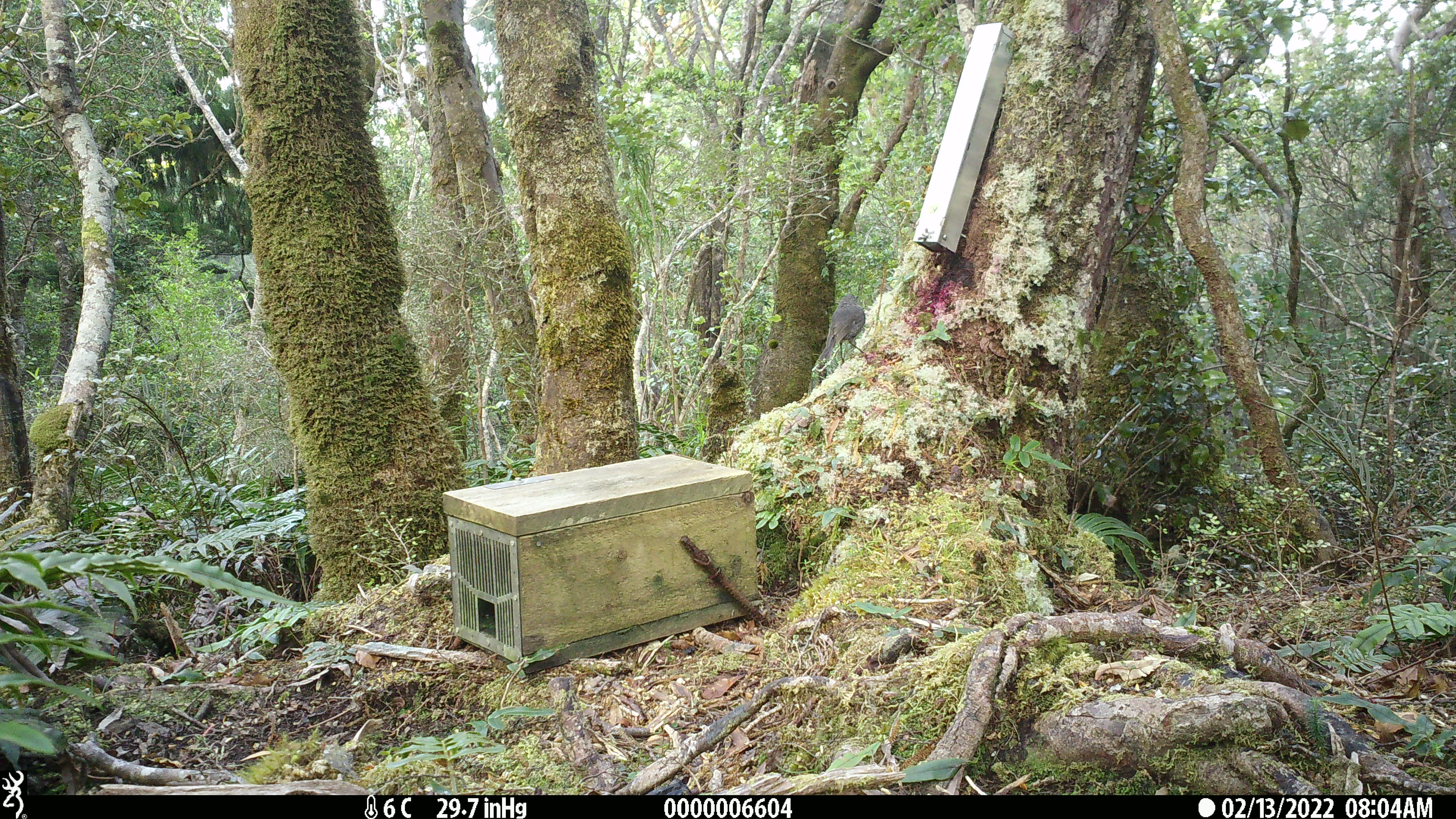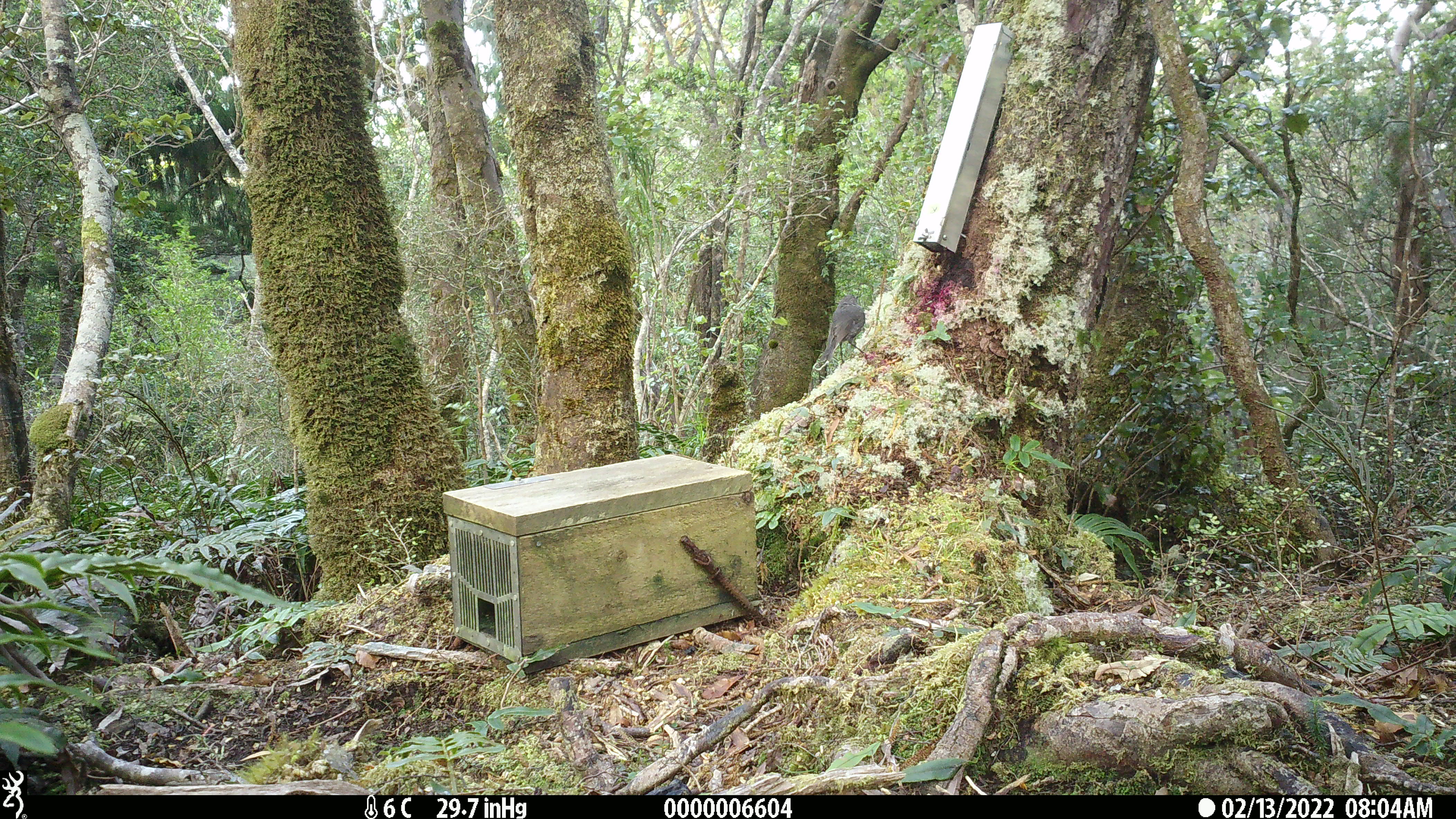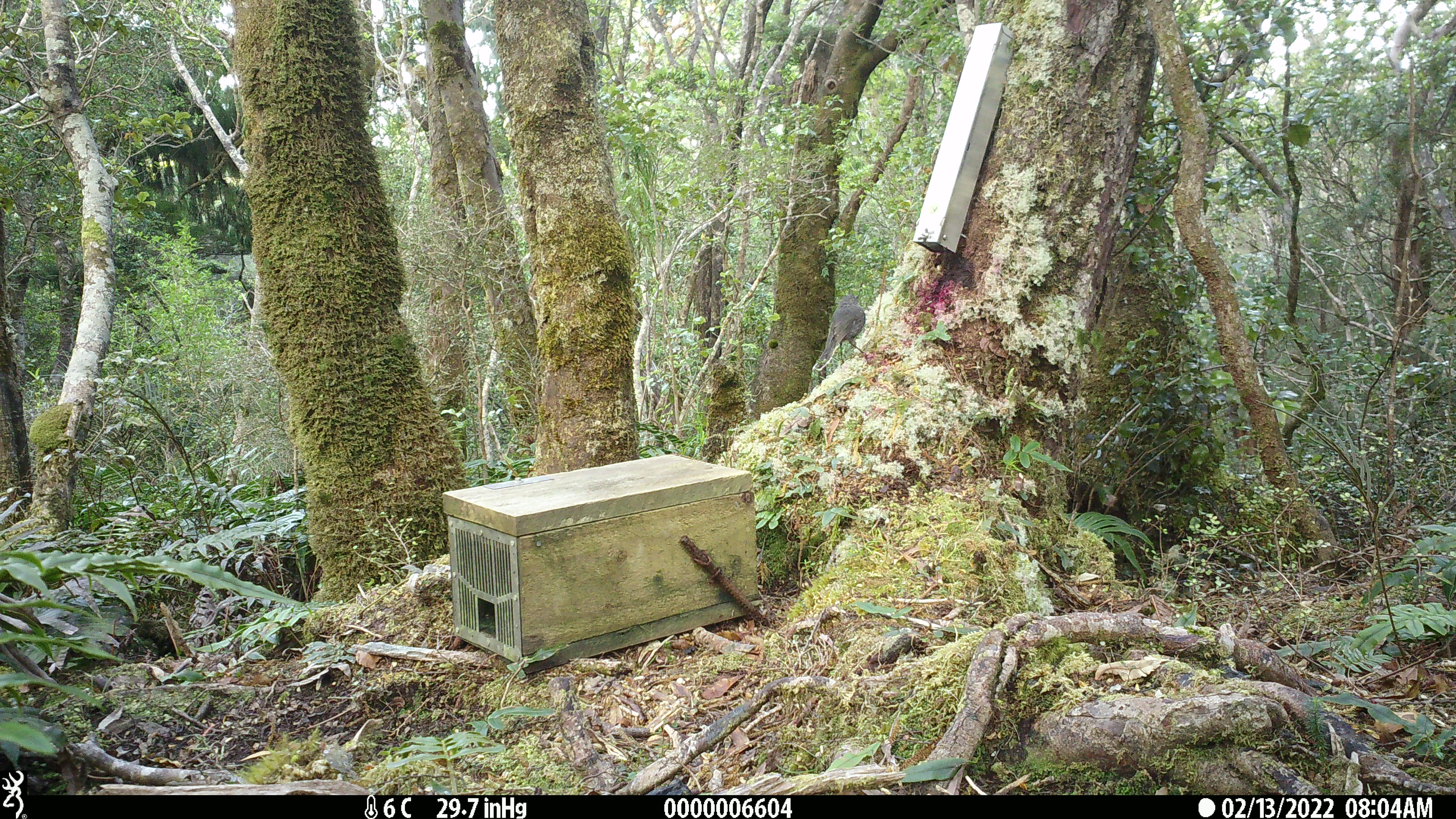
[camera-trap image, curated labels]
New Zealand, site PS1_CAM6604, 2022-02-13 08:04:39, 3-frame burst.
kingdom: Animalia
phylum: Chordata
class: Aves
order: Passeriformes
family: Petroicidae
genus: Petroica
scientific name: Petroica australis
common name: new zealand robin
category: robin